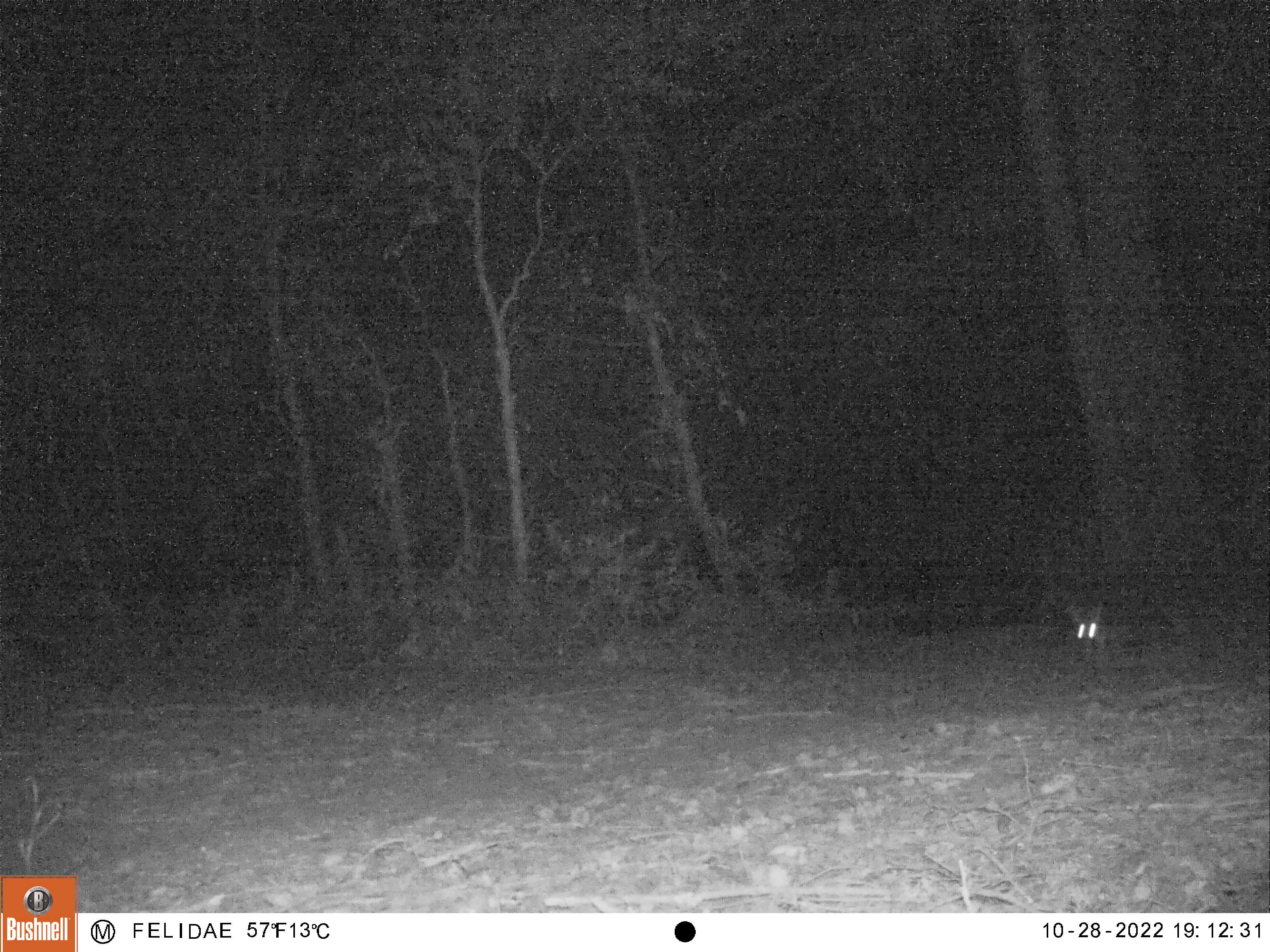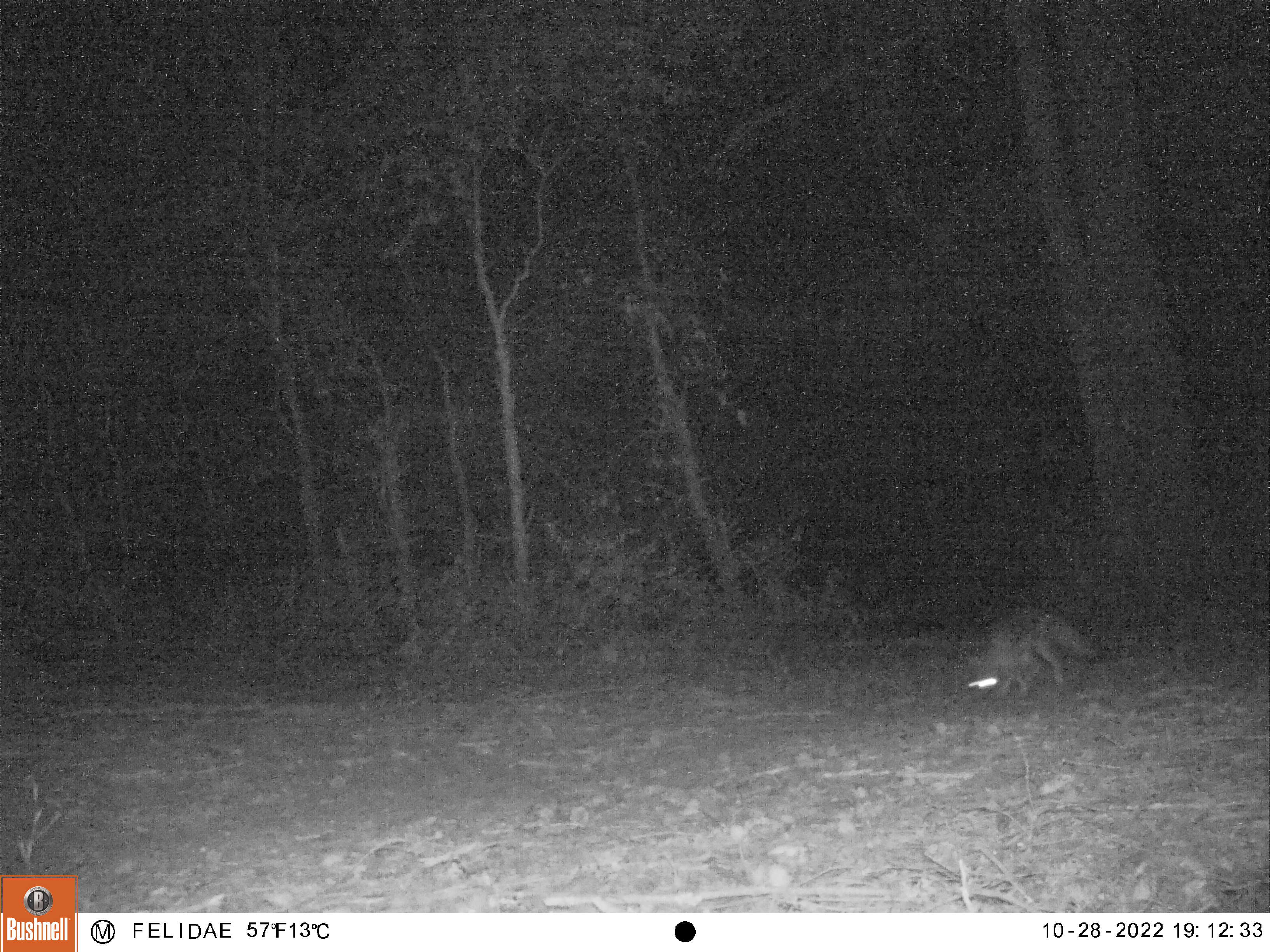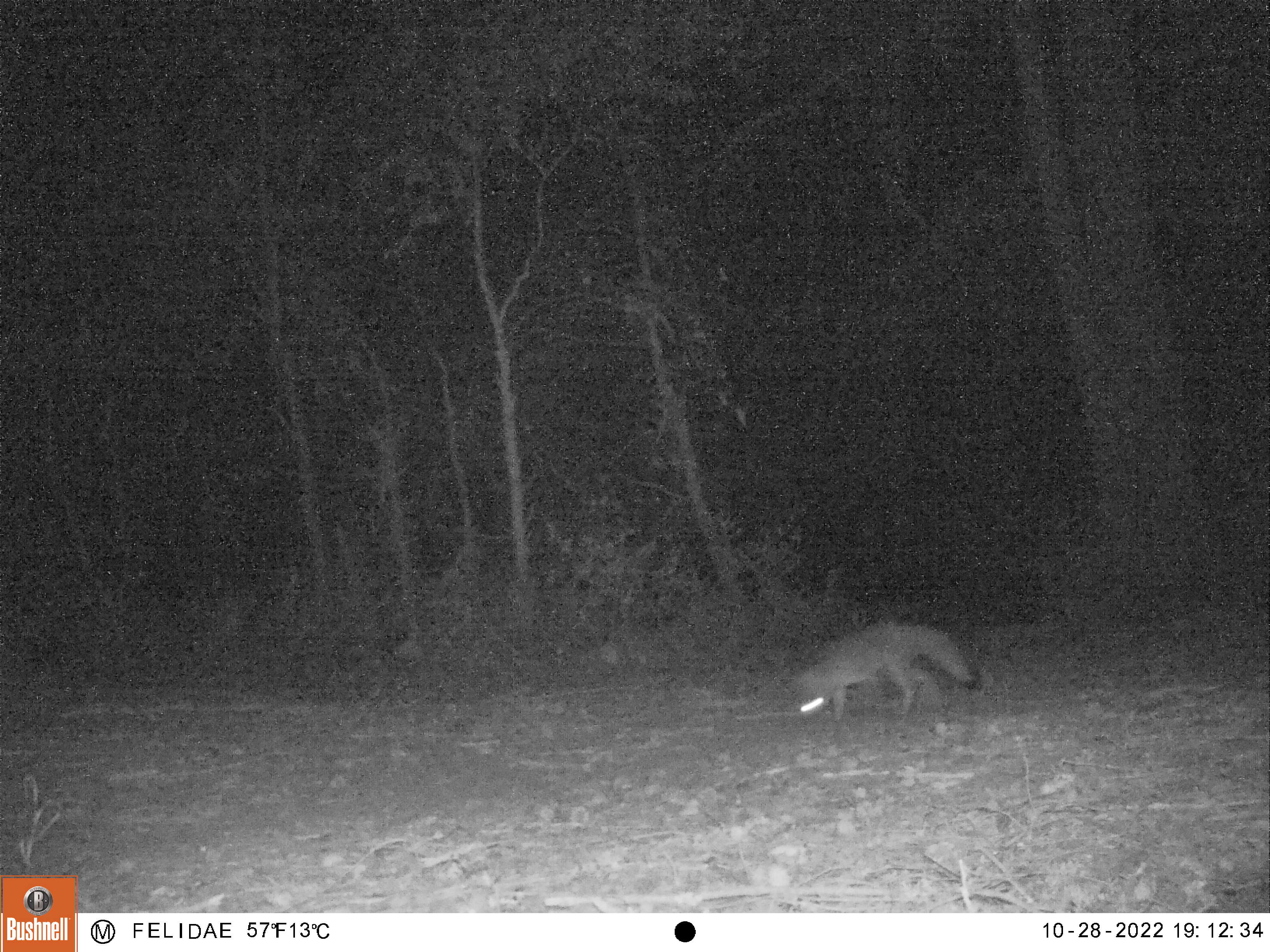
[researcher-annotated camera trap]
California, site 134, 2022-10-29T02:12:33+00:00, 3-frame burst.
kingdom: Animalia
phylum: Chordata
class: Mammalia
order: Carnivora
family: Canidae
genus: Urocyon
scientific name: Urocyon cinereoargenteus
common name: gray fox